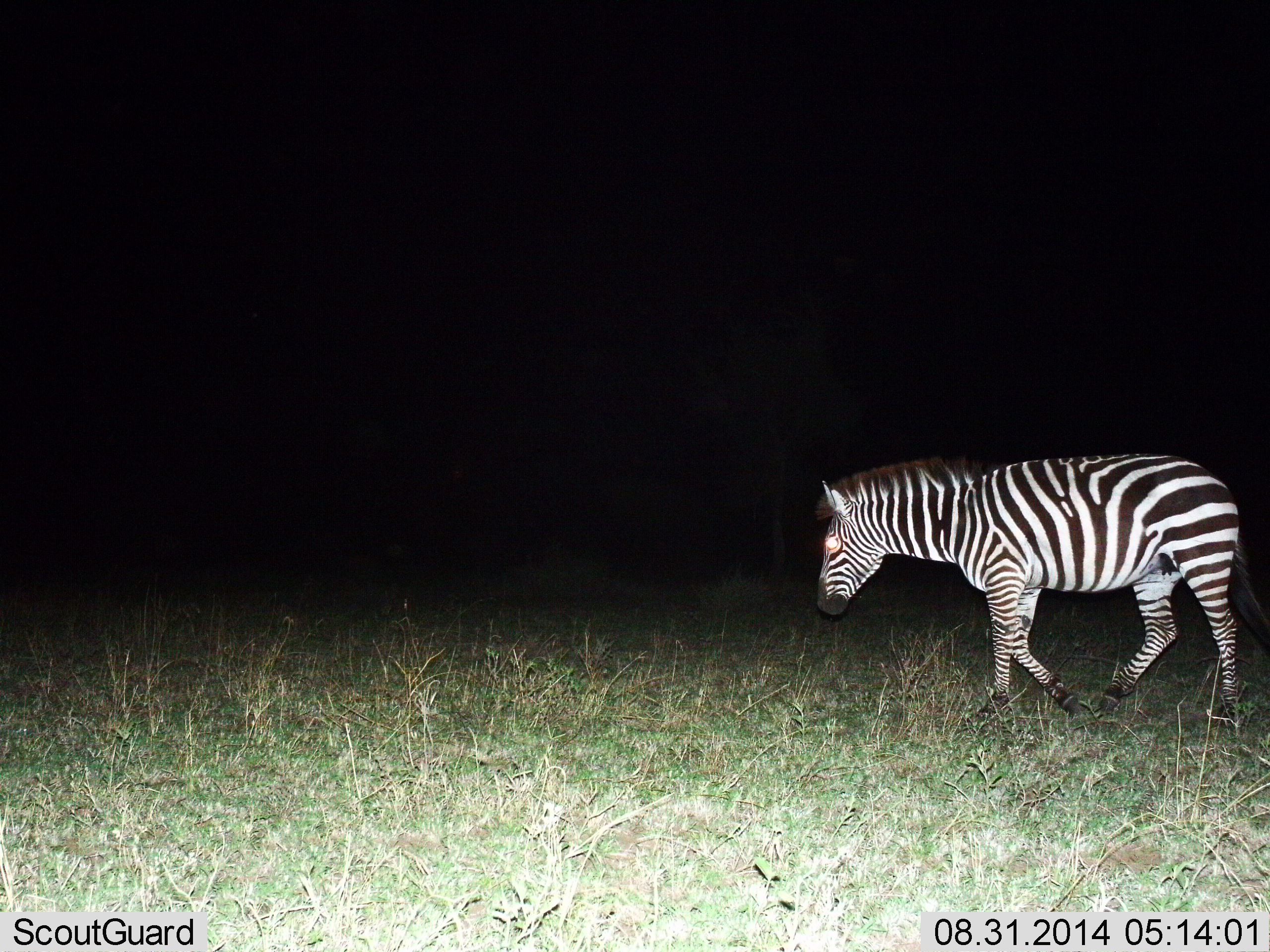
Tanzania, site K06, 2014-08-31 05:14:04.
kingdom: Animalia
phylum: Chordata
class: Mammalia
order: Perissodactyla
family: Equidae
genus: Equus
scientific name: Equus quagga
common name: plains zebra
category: zebra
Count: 1.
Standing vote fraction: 20%.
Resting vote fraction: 0%.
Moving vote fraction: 80%.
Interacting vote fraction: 0%.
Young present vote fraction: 0%.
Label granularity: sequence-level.